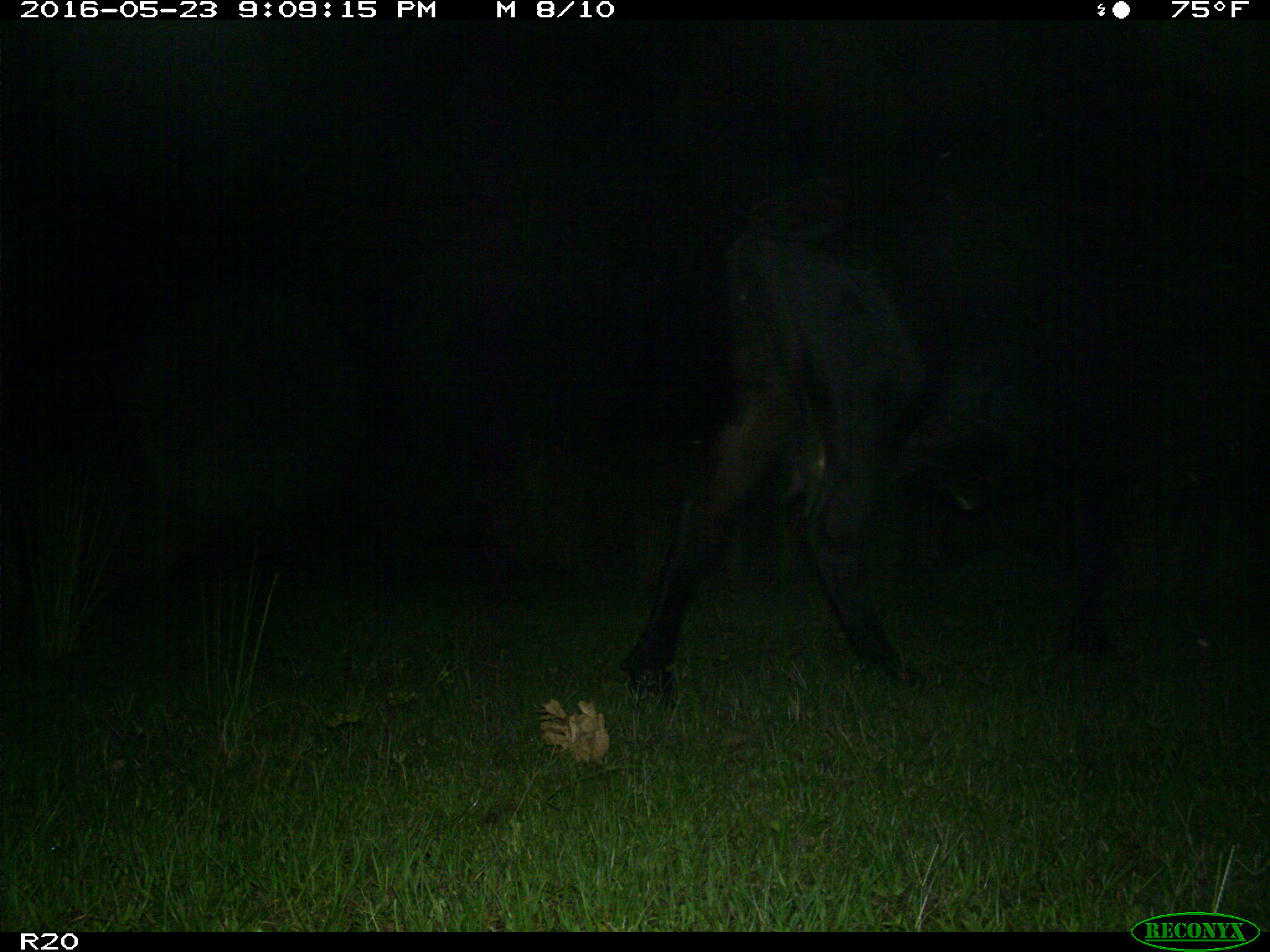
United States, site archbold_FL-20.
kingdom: Animalia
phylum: Chordata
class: Mammalia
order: Artiodactyla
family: Bovidae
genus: Bos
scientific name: Bos taurus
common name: domestic cow